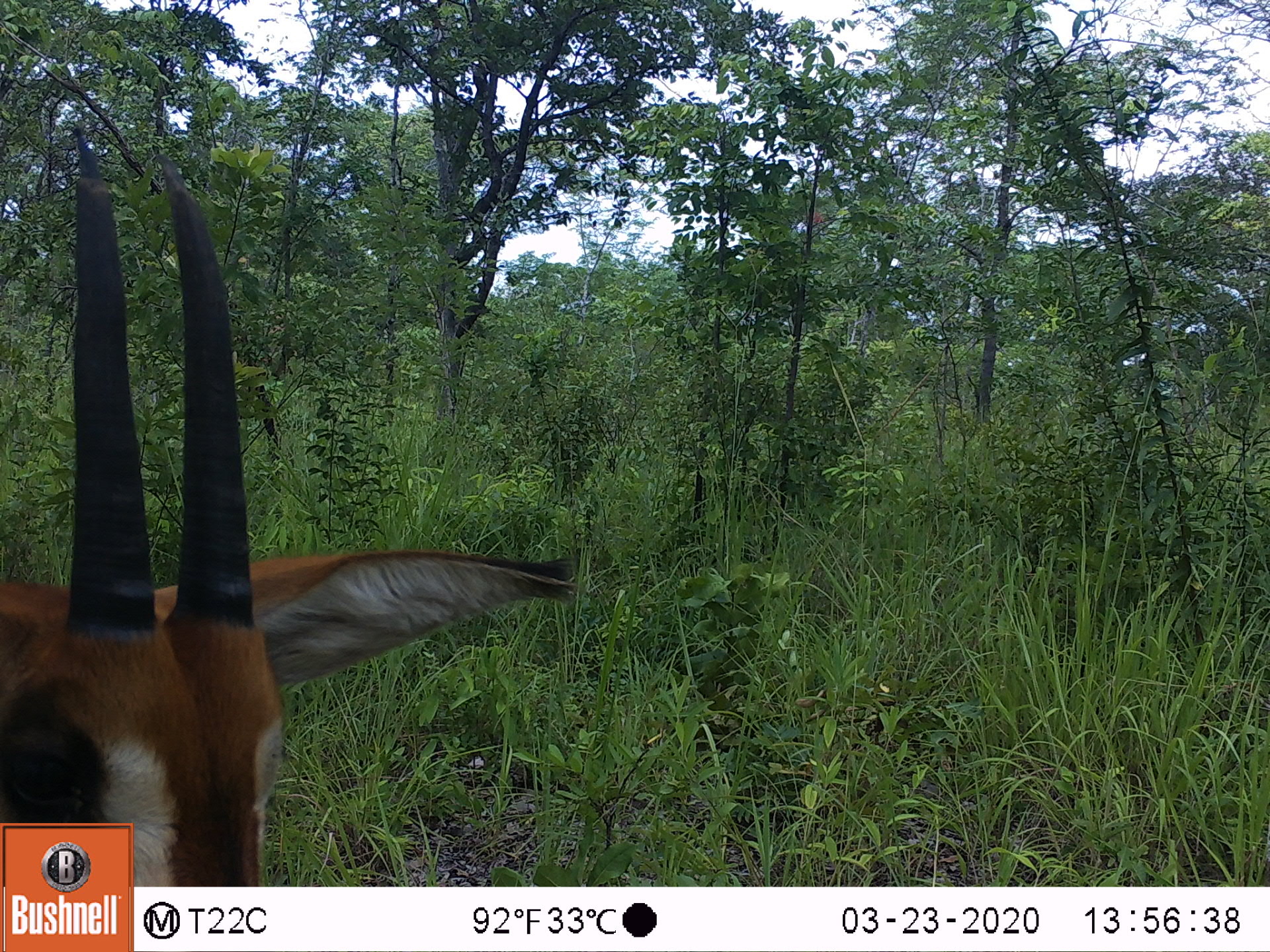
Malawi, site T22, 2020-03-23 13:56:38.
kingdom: Animalia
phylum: Chordata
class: Mammalia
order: Artiodactyla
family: Bovidae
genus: Hippotragus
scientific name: Hippotragus niger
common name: sable antelope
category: sable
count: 1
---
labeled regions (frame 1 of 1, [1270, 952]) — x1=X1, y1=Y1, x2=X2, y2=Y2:
sable: x1=7, y1=175, x2=575, y2=819